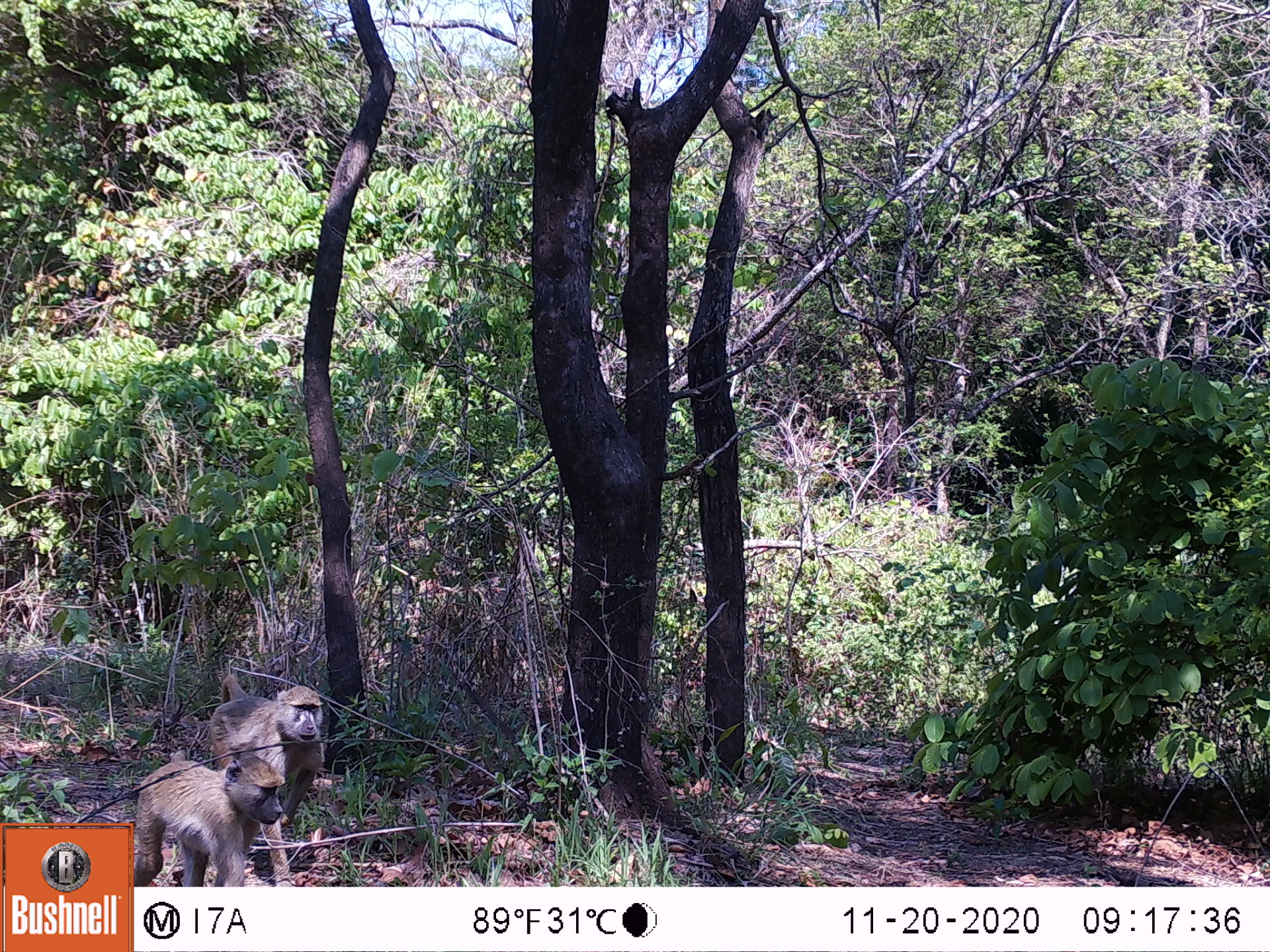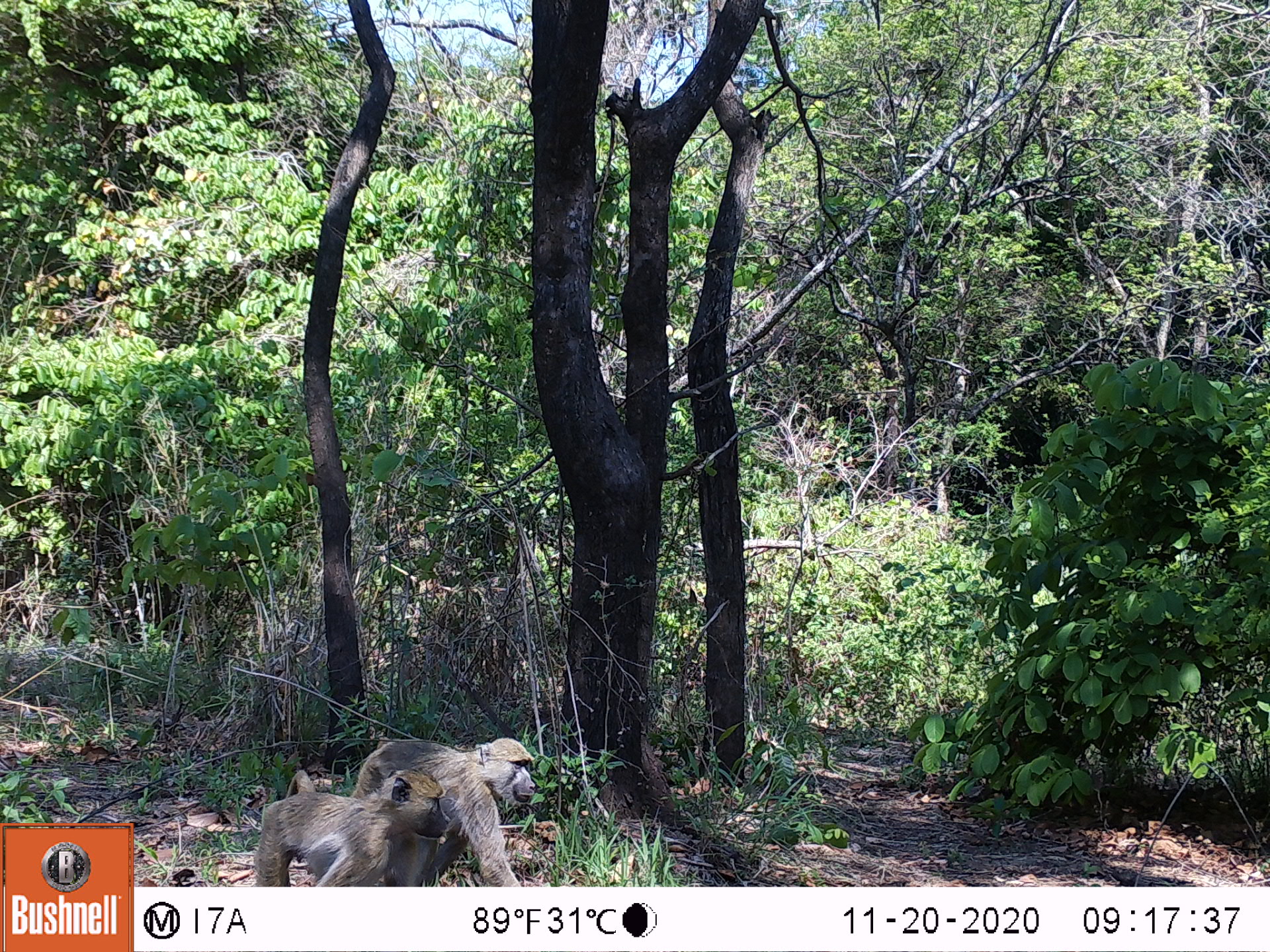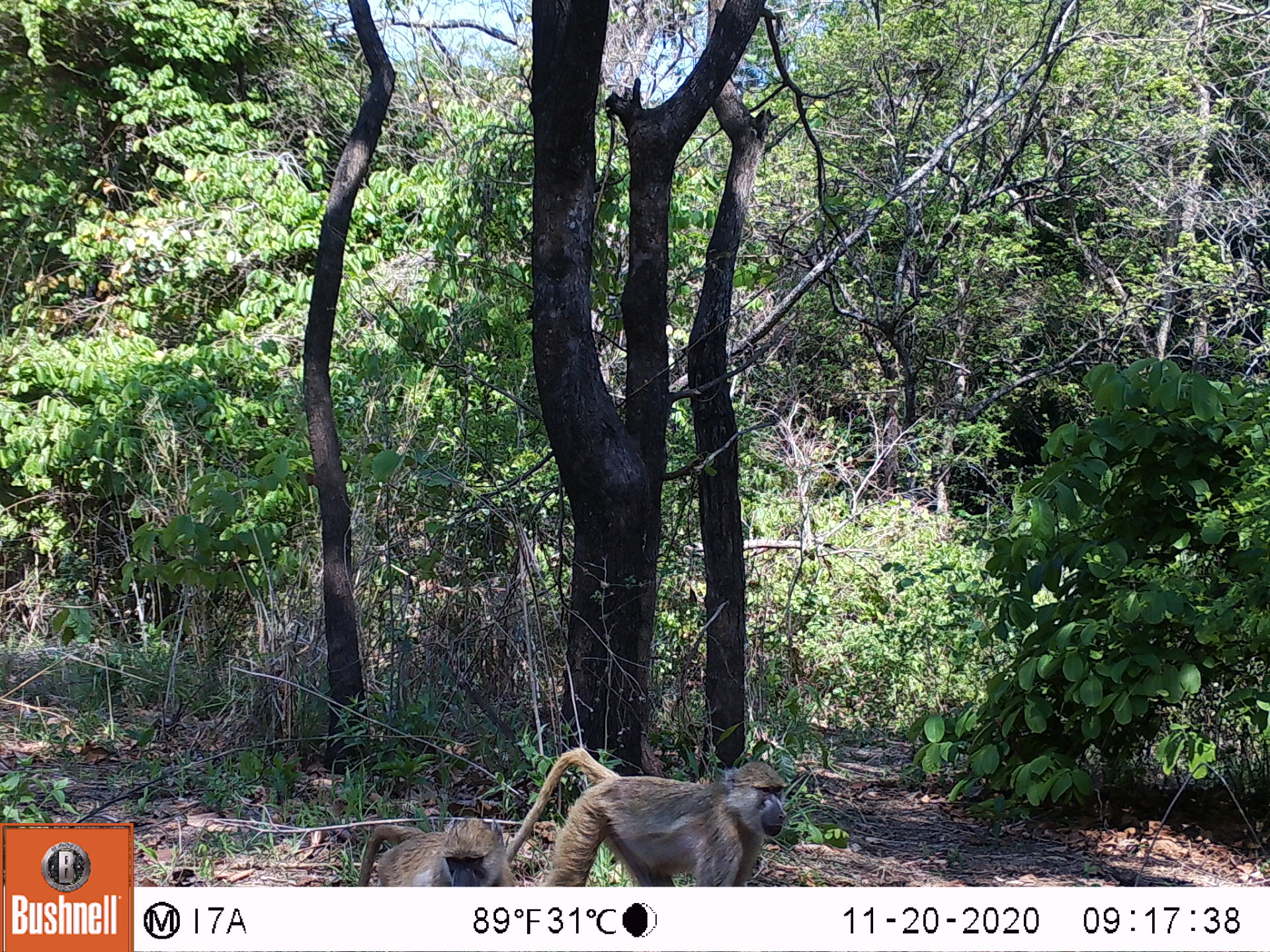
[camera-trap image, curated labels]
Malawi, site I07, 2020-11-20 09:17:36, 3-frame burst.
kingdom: Animalia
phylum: Chordata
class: Mammalia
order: Primates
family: Cercopithecidae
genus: Papio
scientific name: Papio cynocephalus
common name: yellow baboon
Yellow baboon (Papio cynocephalus), count 2.